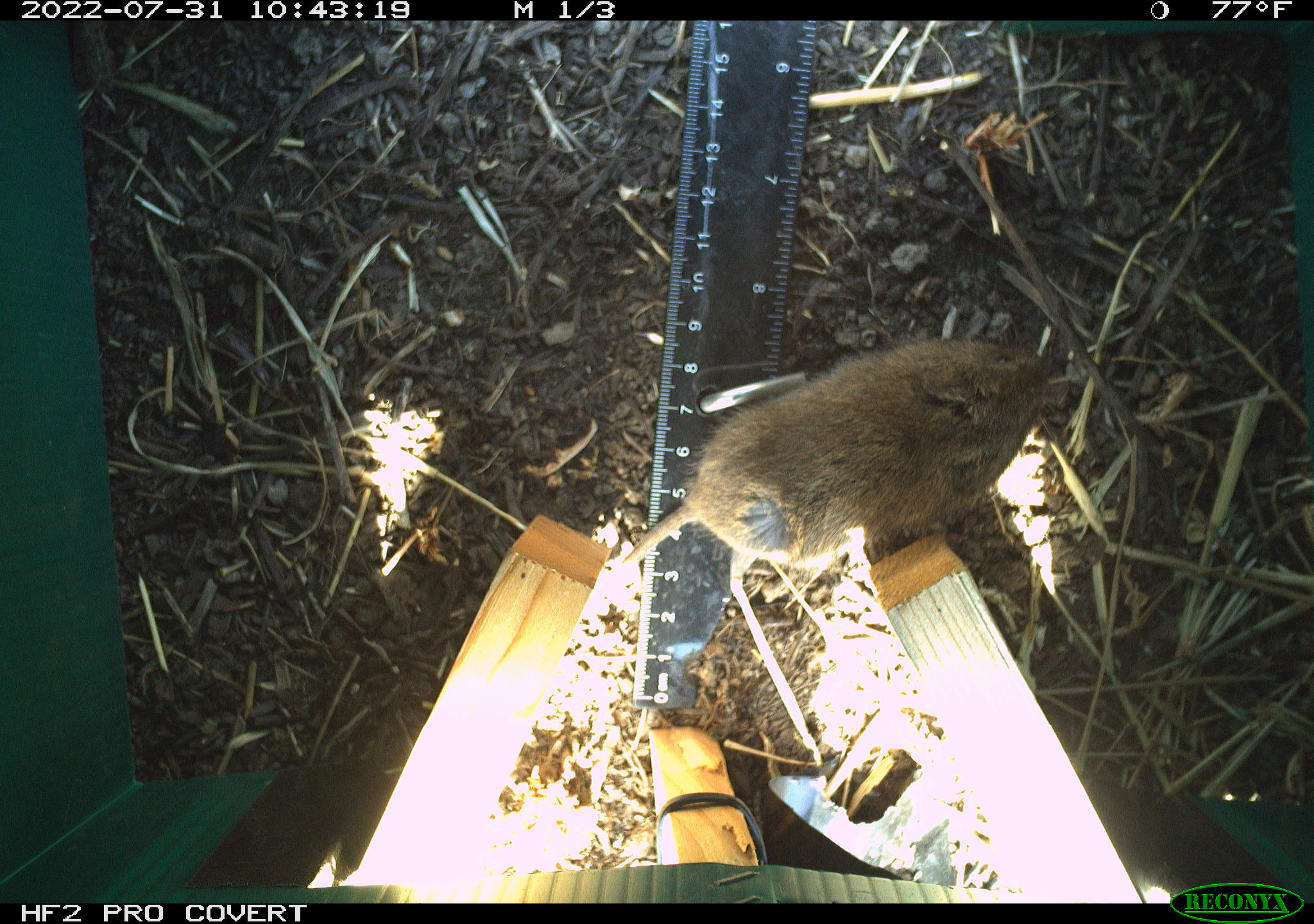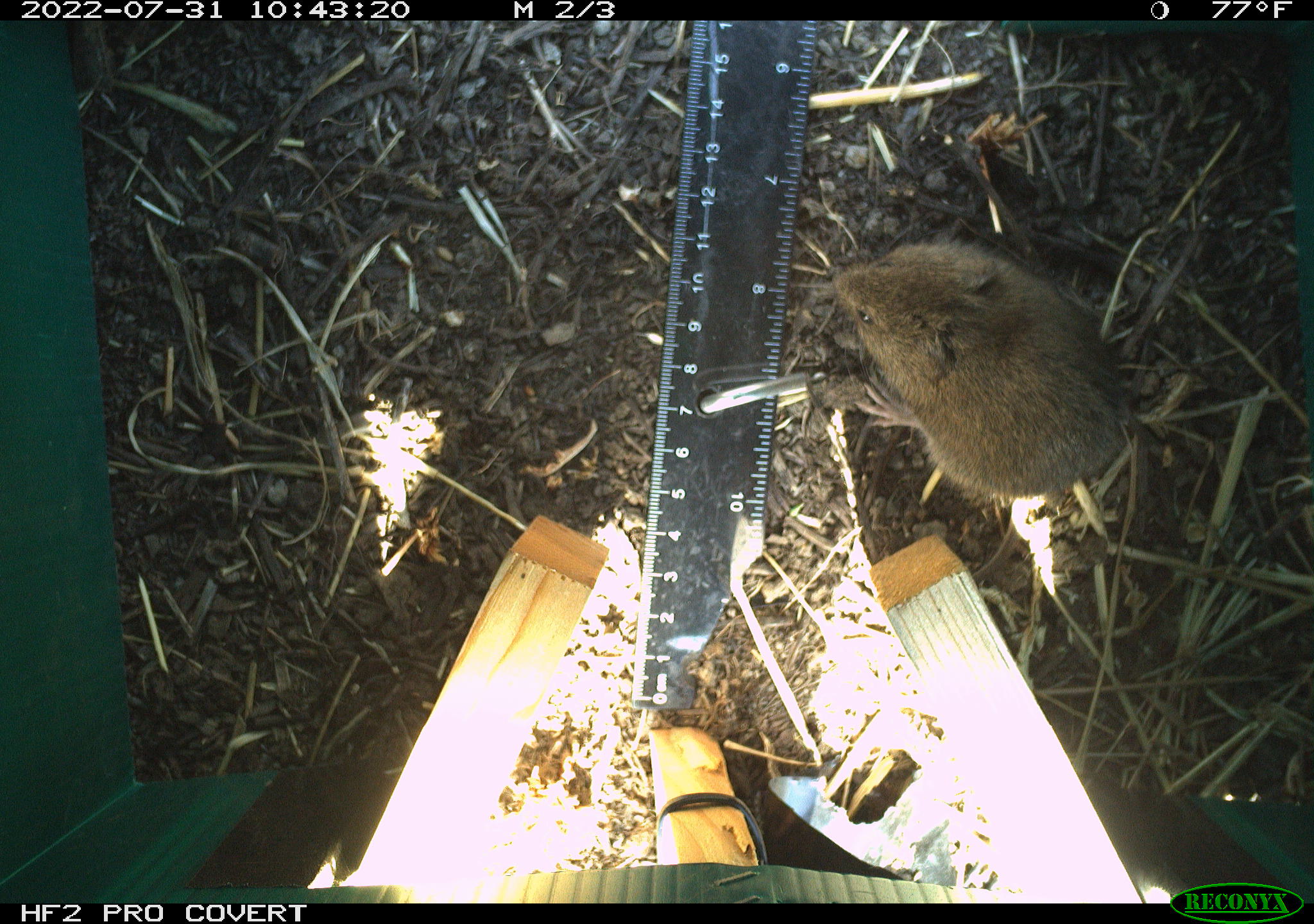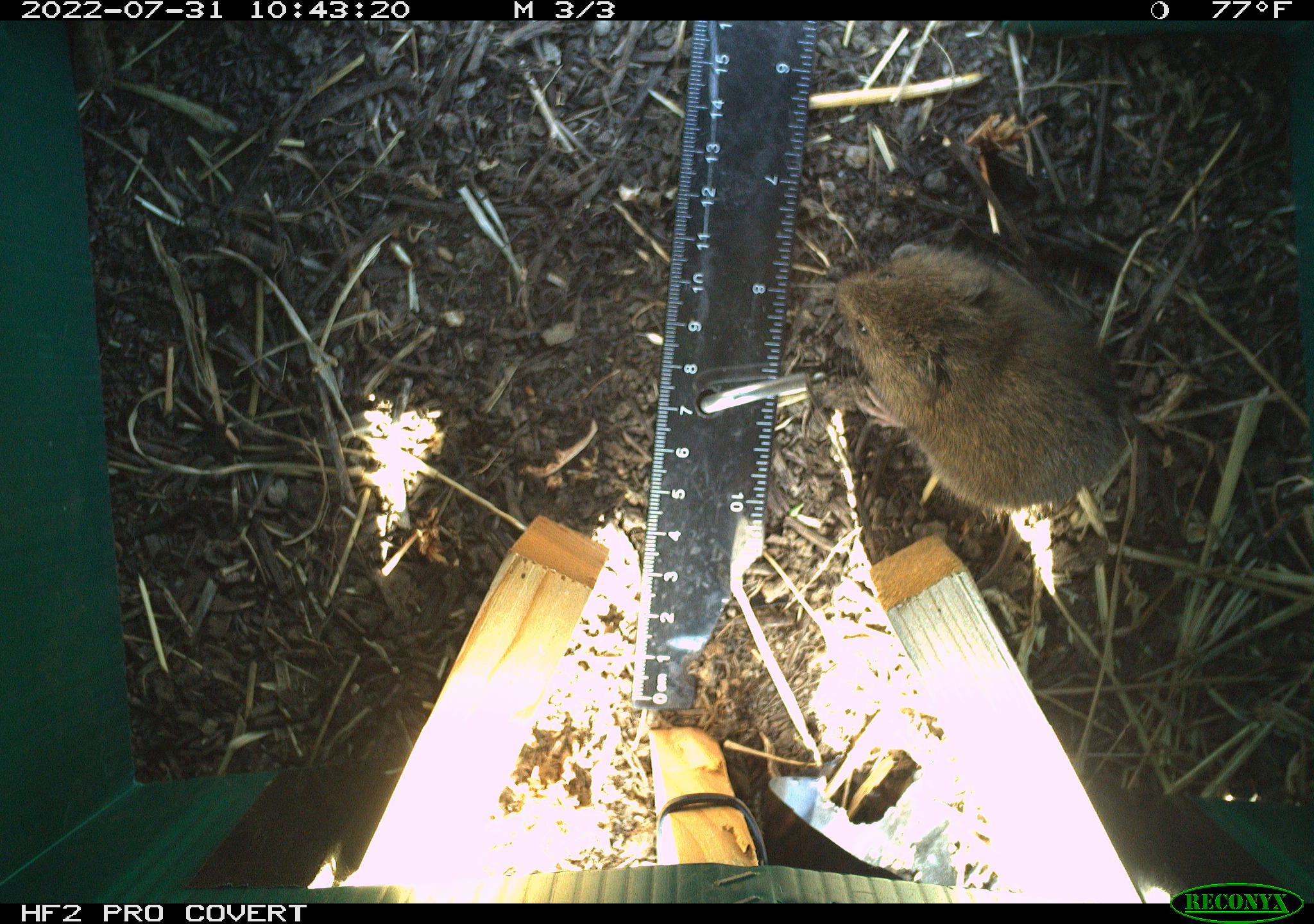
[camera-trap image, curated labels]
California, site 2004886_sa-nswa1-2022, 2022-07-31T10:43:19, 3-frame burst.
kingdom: Animalia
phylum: Chordata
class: Mammalia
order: Rodentia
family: Cricetidae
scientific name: Cricetidae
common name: hamsters, voles, lemmings, and allies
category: cricetidae family